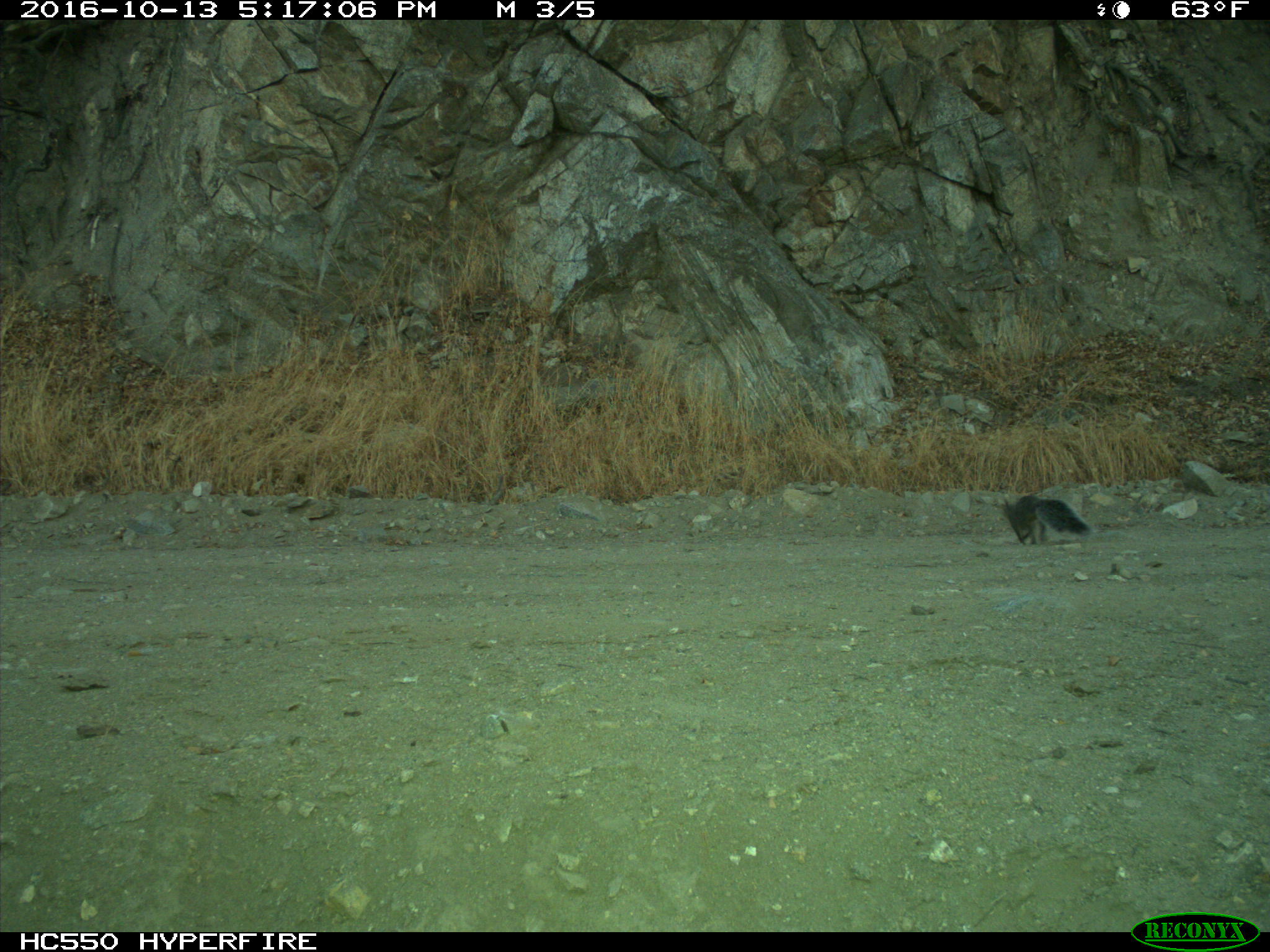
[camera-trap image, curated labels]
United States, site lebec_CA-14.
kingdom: Animalia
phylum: Chordata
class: Mammalia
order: Rodentia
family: Sciuridae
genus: Sciurus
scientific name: Sciurus carolinensis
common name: eastern gray squirrel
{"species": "Sciurus carolinensis (eastern gray squirrel)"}